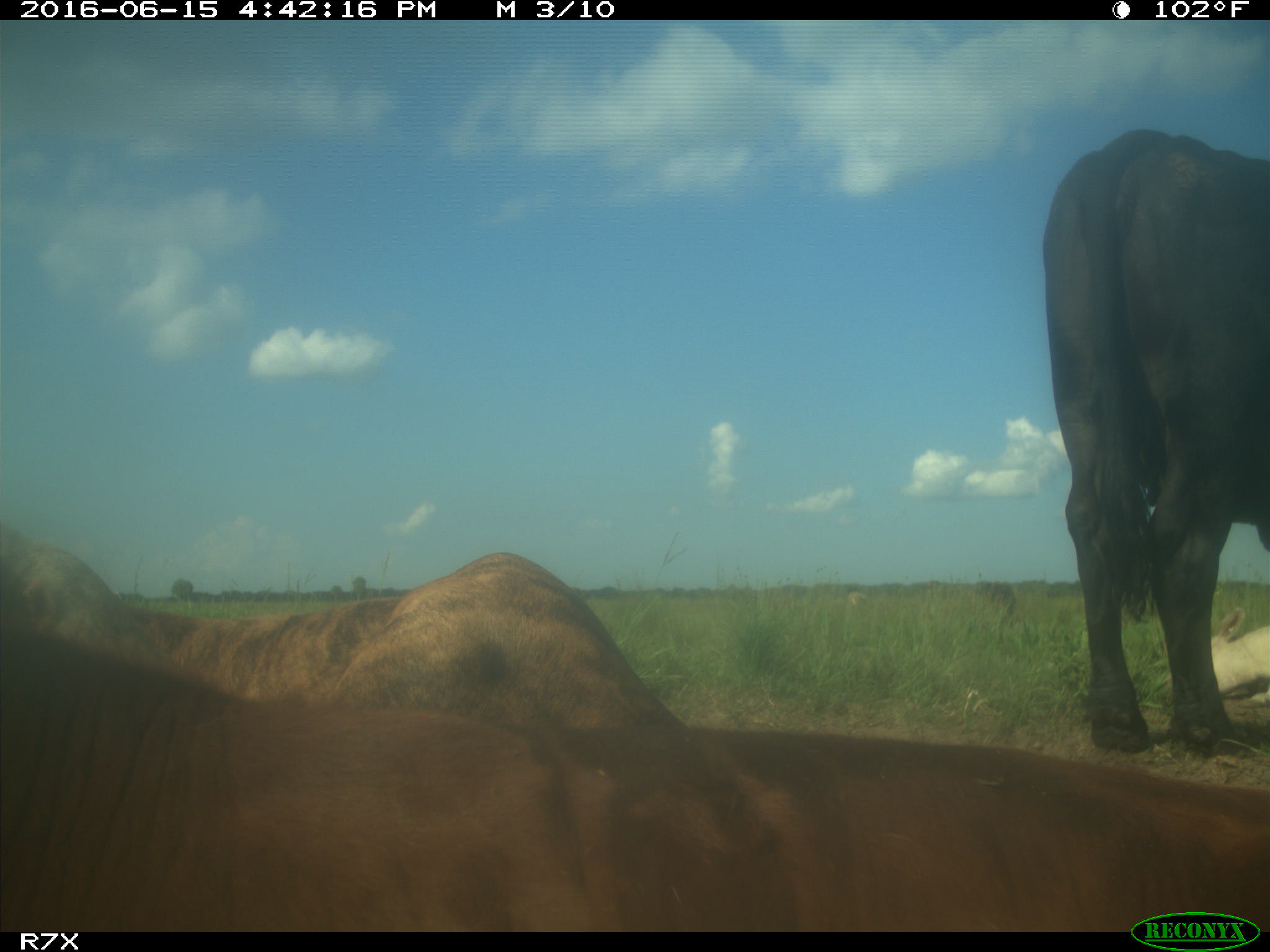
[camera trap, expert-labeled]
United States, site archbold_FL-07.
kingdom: Animalia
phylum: Chordata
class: Mammalia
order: Artiodactyla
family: Bovidae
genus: Bos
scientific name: Bos taurus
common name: domestic cow